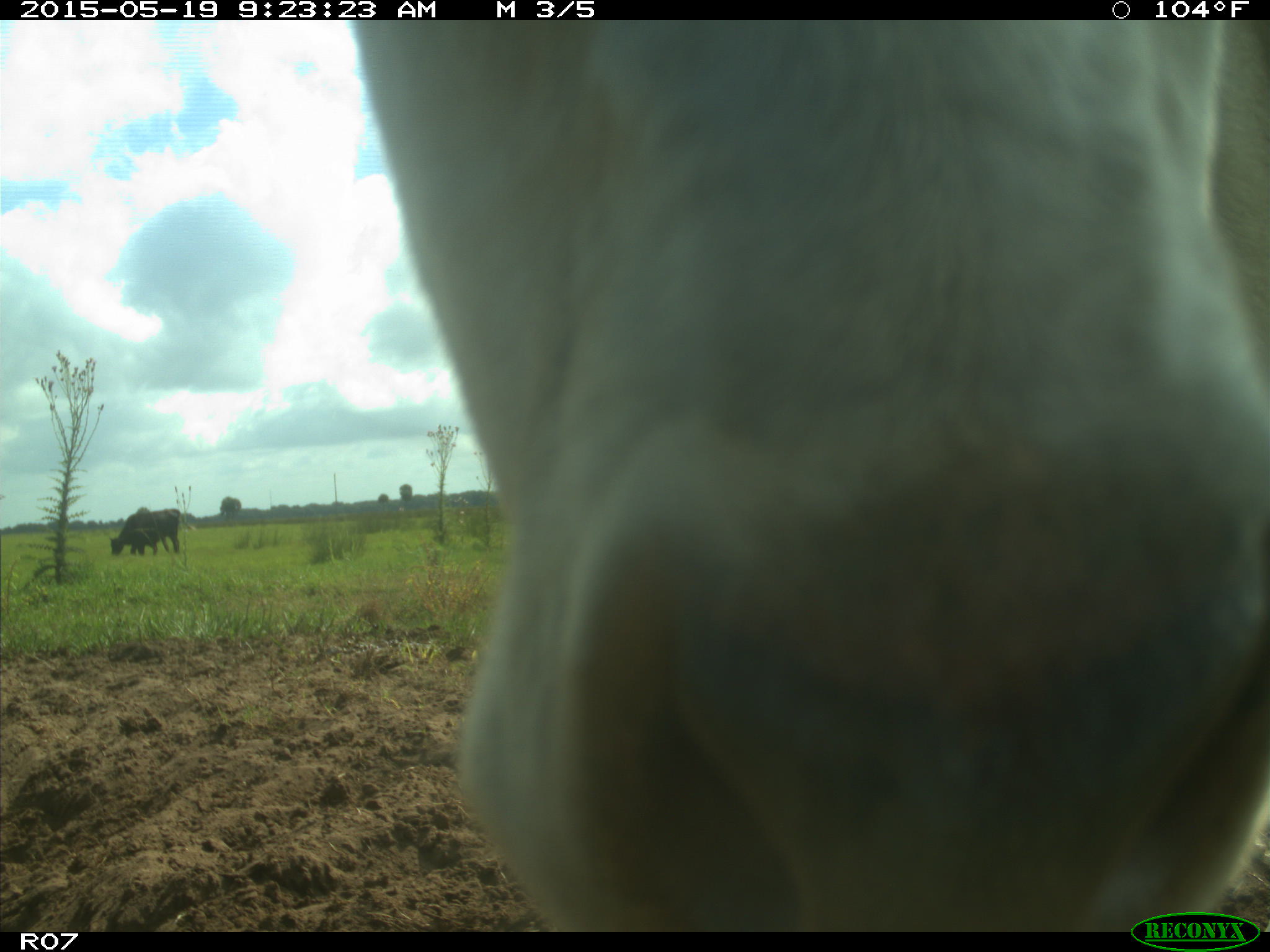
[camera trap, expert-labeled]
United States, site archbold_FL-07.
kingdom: Animalia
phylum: Chordata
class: Mammalia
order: Artiodactyla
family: Bovidae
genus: Bos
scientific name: Bos taurus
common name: domestic cow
Bos taurus (domestic cow).